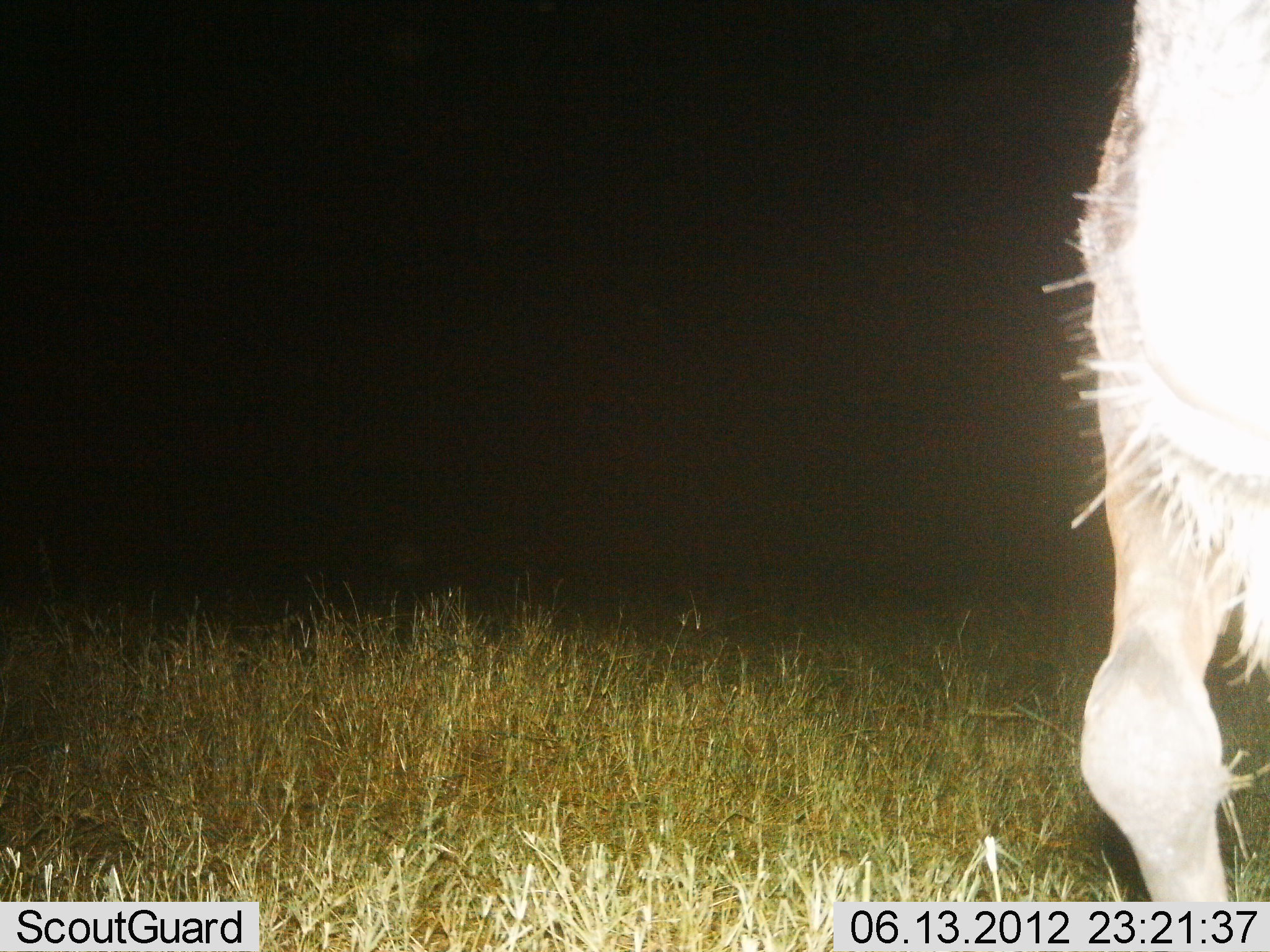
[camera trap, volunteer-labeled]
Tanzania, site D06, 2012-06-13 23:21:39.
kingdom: Animalia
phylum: Chordata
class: Mammalia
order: Artiodactyla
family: Bovidae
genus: Connochaetes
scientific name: Connochaetes taurinus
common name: blue wildebeest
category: wildebeest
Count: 1.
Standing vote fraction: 50%.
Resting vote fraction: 0%.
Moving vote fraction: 50%.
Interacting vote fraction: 0%.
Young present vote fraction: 0%.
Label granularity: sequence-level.